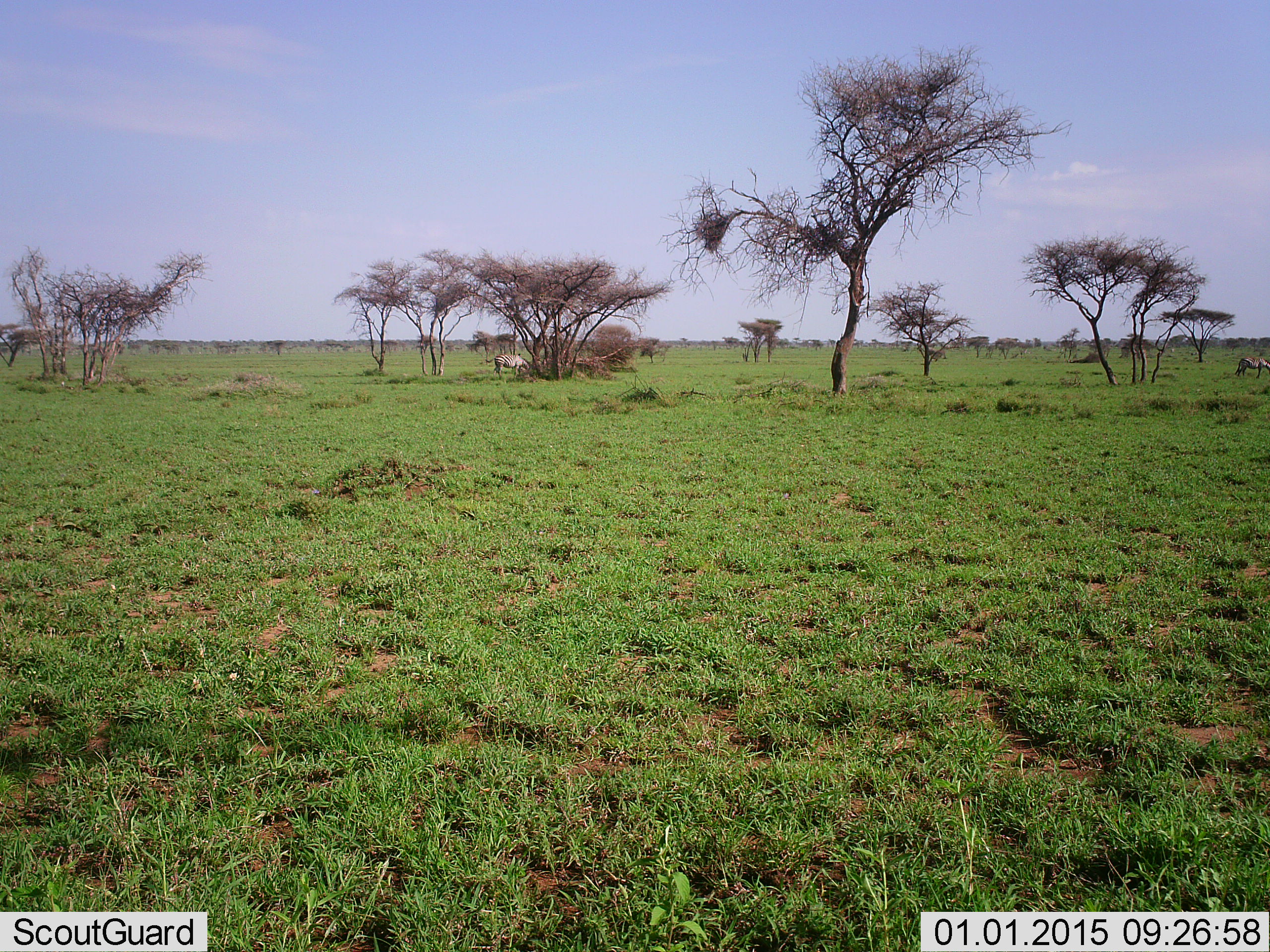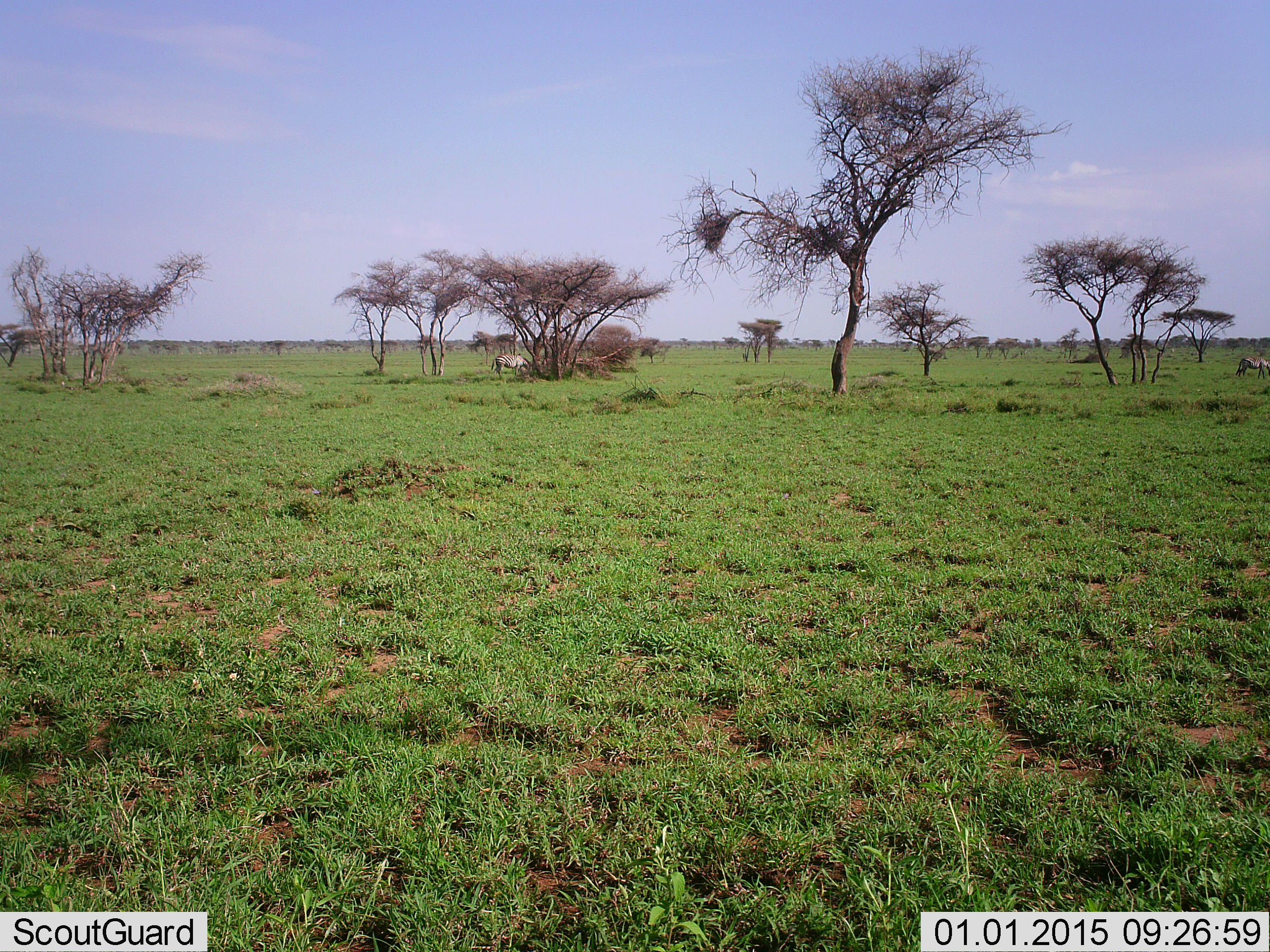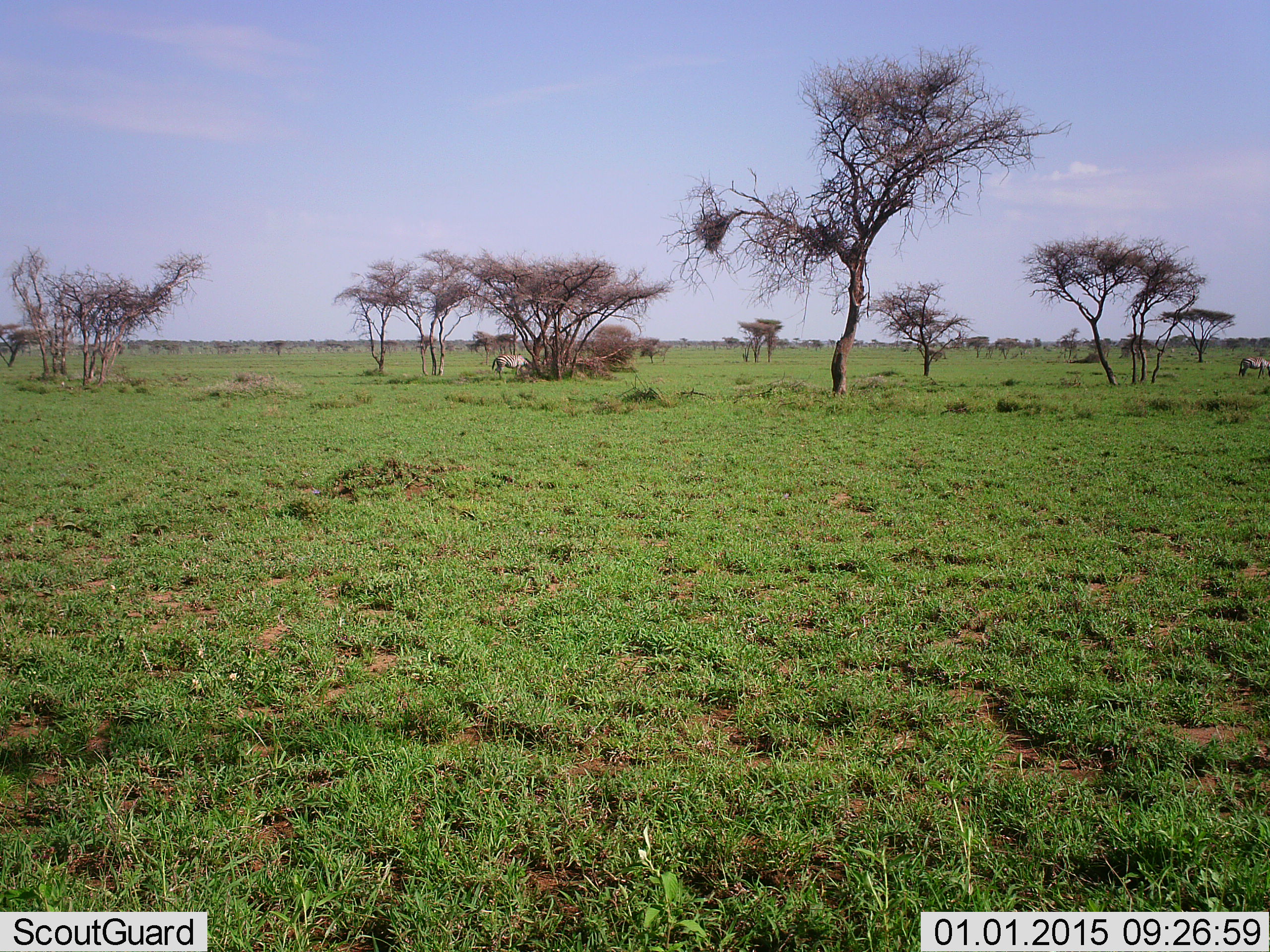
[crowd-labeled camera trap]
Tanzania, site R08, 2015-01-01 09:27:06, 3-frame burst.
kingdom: Animalia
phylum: Chordata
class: Mammalia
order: Perissodactyla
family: Equidae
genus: Equus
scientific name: Equus quagga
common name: plains zebra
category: zebra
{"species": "zebra (plains zebra) (Equus quagga)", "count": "2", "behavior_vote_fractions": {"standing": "50%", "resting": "0%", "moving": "0%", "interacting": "0%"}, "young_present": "0%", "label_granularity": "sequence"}